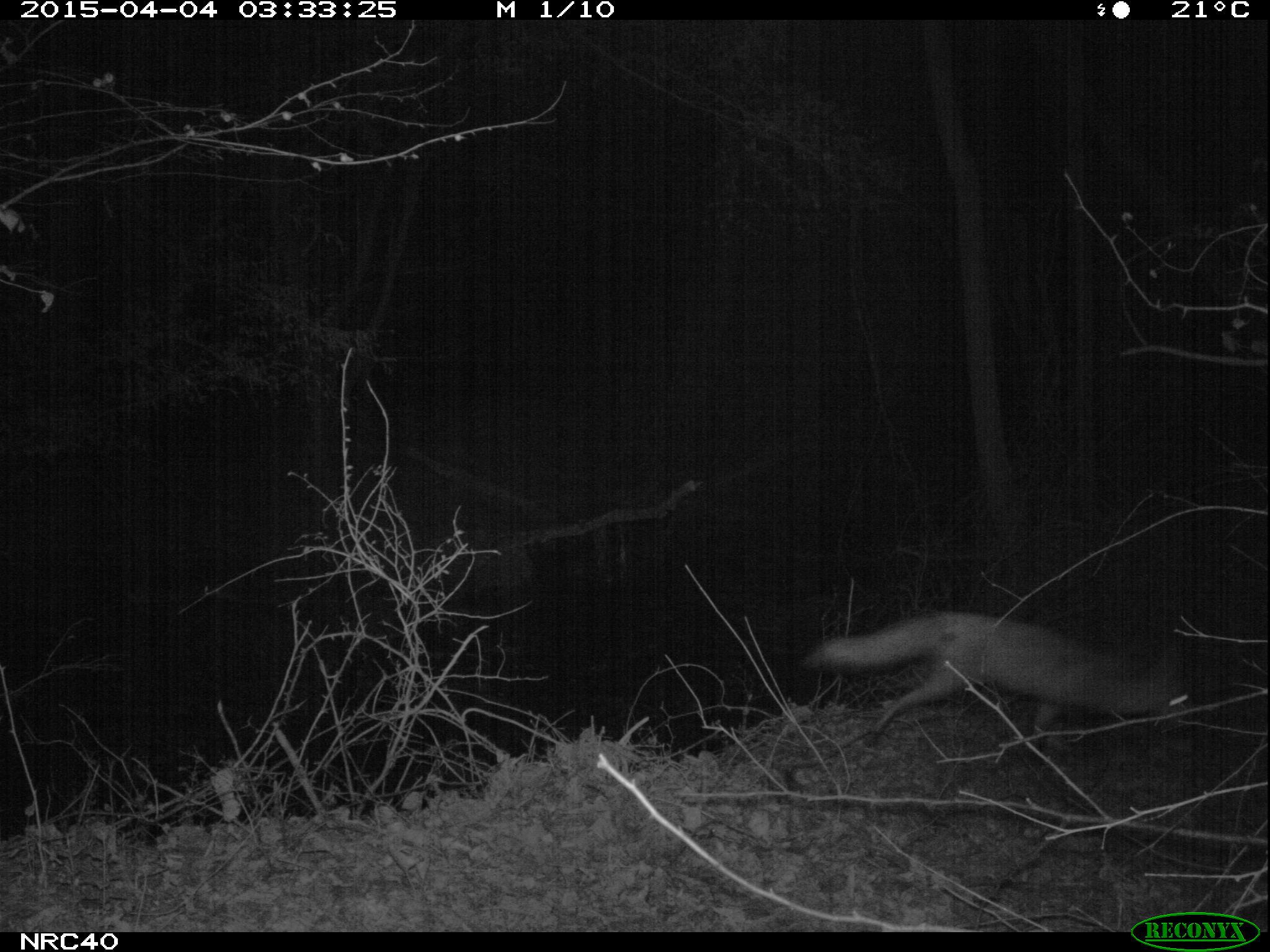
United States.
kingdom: Animalia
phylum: Chordata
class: Mammalia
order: Carnivora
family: Canidae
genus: Urocyon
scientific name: Urocyon cinereoargenteus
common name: gray fox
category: Grey Fox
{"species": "Grey Fox (gray fox) (Urocyon cinereoargenteus)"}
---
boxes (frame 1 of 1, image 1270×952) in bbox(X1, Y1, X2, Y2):
Grey Fox: bbox(790, 597, 1219, 744)